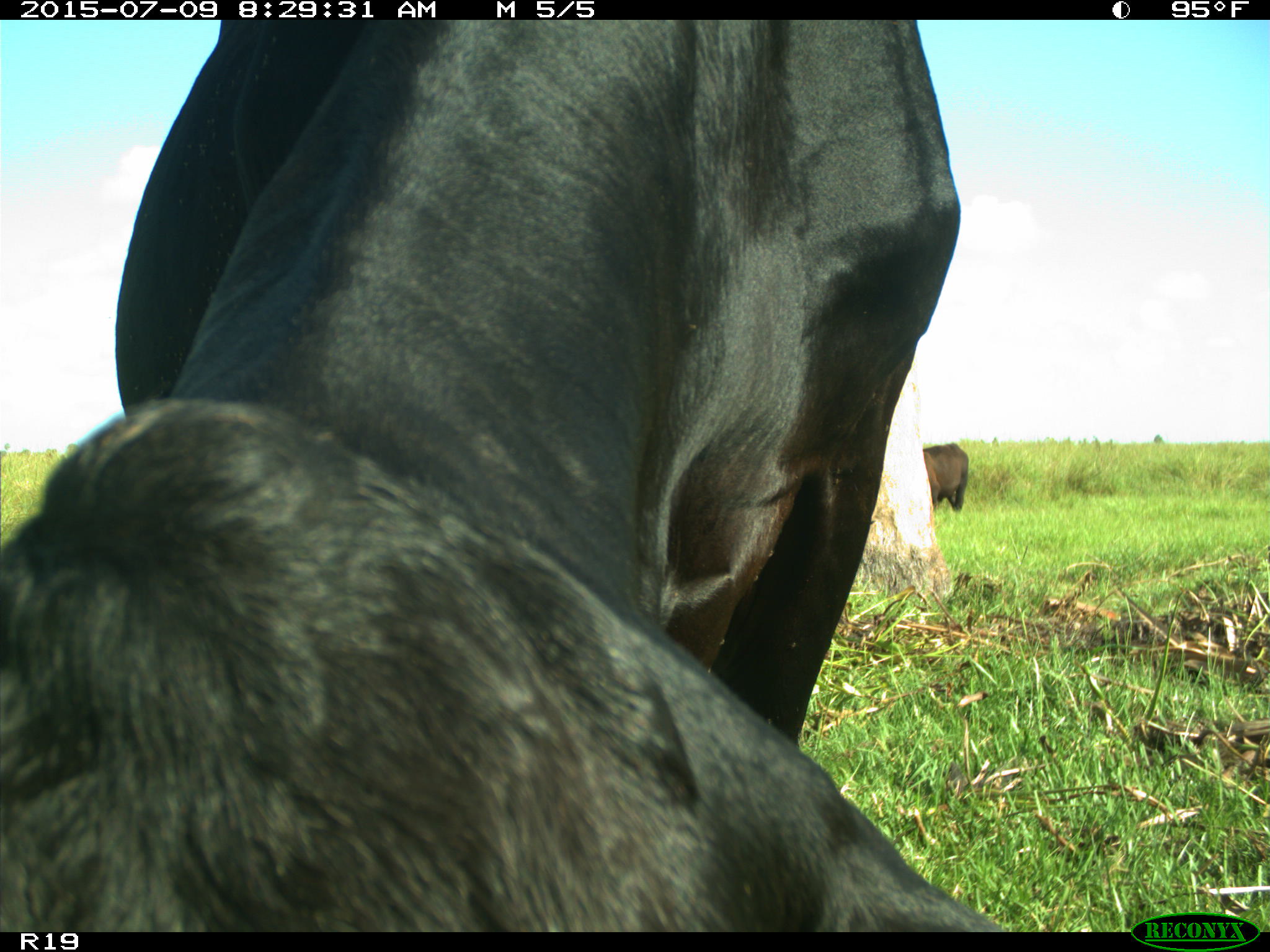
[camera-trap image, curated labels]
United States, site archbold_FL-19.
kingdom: Animalia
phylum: Chordata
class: Mammalia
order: Artiodactyla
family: Bovidae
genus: Bos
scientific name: Bos taurus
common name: domestic cow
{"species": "Bos taurus (domestic cow)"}